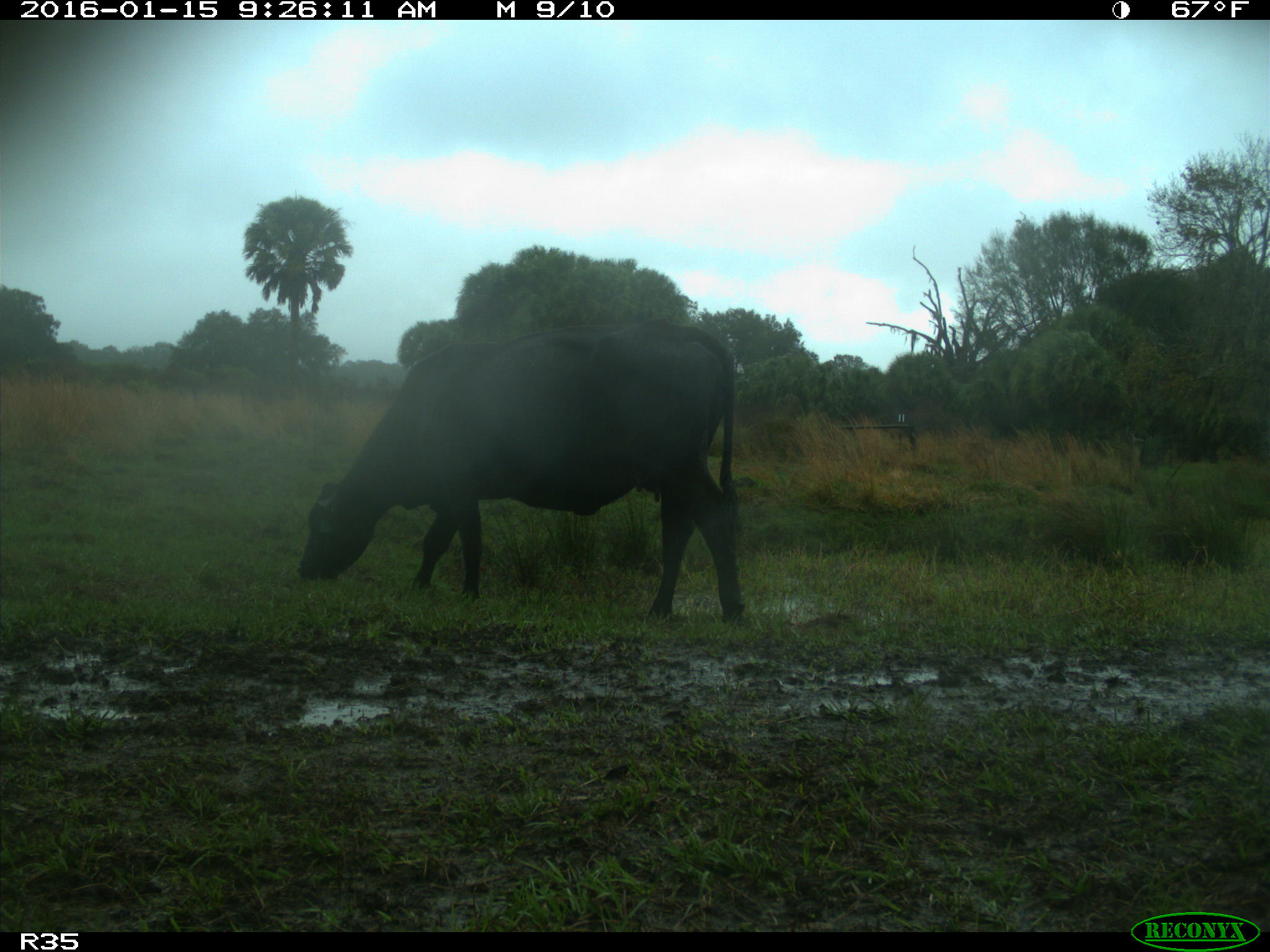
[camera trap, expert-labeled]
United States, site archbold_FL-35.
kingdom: Animalia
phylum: Chordata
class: Mammalia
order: Artiodactyla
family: Bovidae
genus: Bos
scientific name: Bos taurus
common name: domestic cow